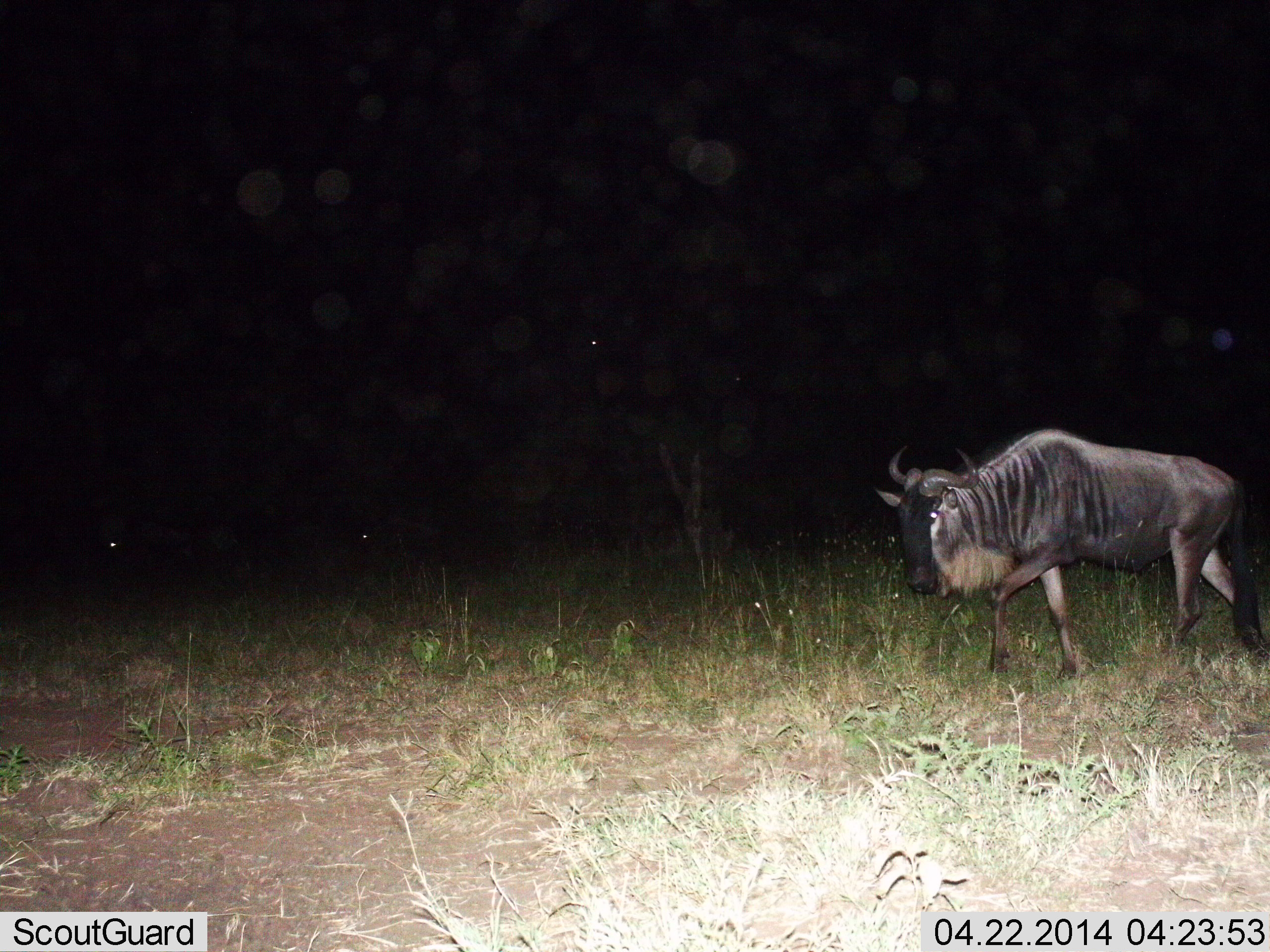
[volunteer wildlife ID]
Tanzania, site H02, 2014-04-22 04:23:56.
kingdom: Animalia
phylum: Chordata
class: Mammalia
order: Artiodactyla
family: Bovidae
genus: Connochaetes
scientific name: Connochaetes taurinus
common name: blue wildebeest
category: wildebeest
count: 1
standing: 40%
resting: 0%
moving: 60%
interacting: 0%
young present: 0%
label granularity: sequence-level